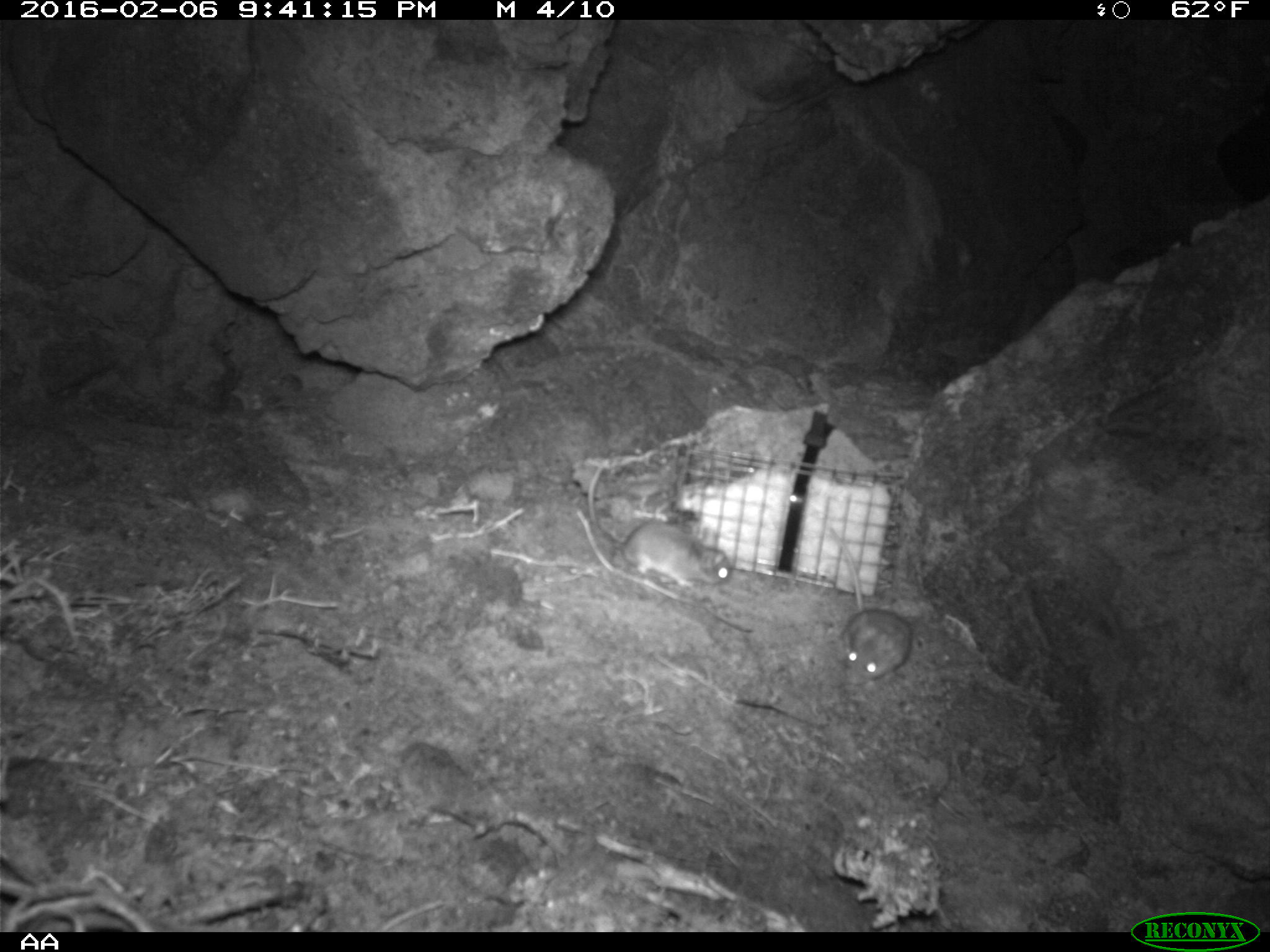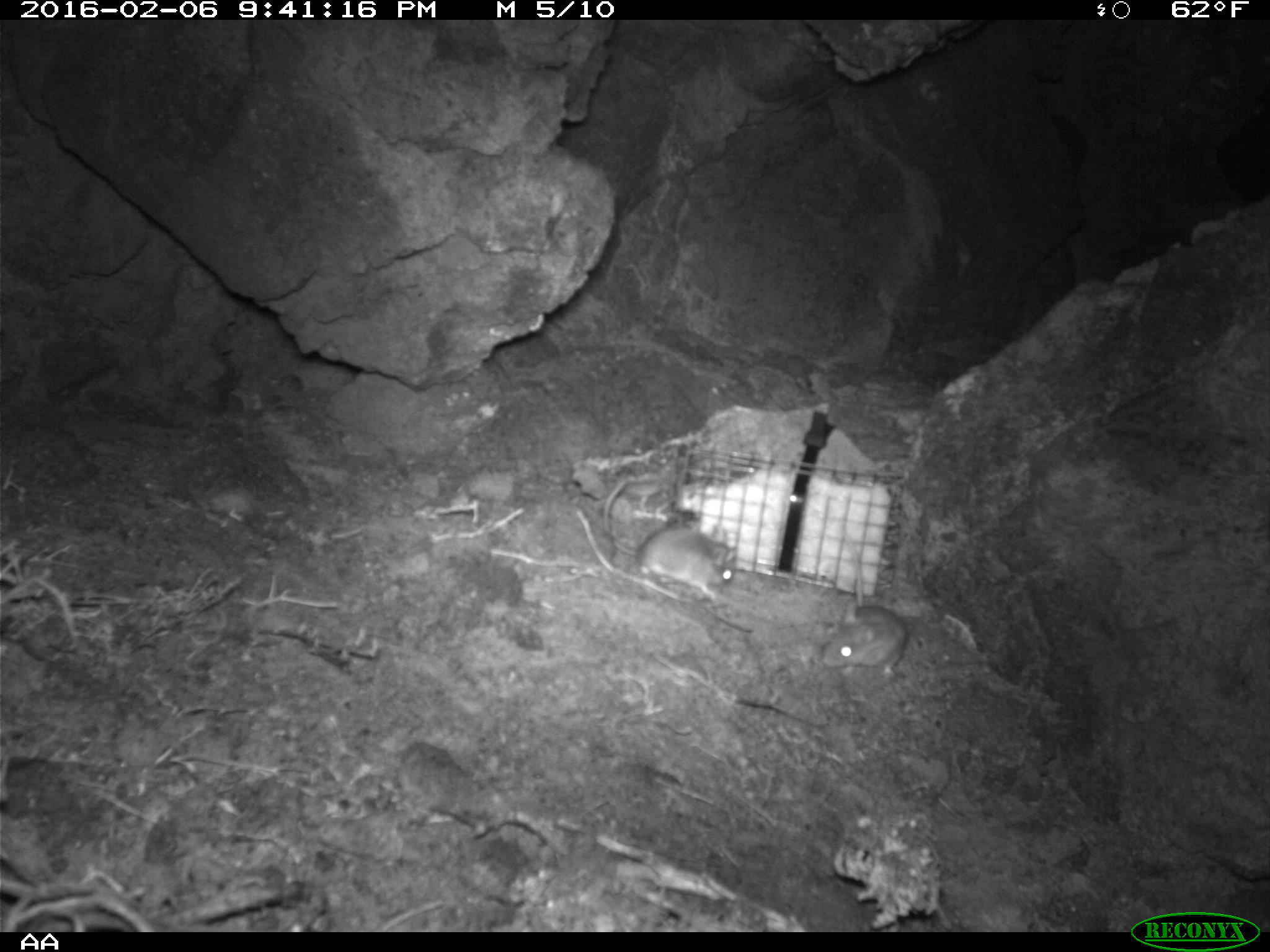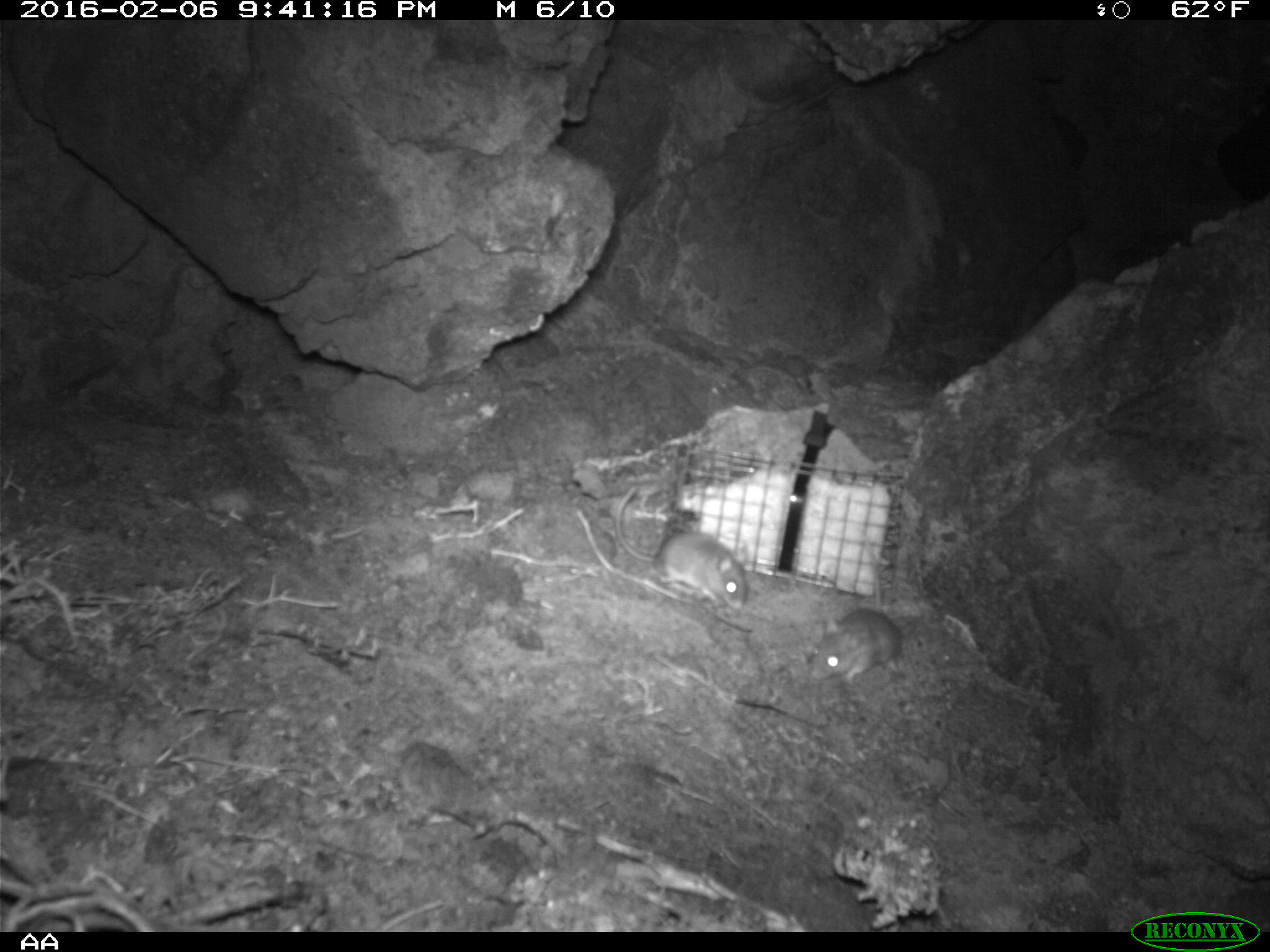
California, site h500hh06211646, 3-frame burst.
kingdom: Animalia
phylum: Chordata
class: Mammalia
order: Rodentia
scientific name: Rodentia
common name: rodent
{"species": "rodent (Rodentia)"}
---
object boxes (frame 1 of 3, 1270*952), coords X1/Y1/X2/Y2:
rodent: 587/457/730/594; 820/517/912/678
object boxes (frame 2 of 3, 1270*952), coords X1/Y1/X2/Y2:
rodent: 602/472/735/602; 821/529/908/677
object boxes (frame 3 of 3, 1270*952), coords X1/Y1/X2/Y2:
rodent: 613/485/750/613; 804/532/903/684